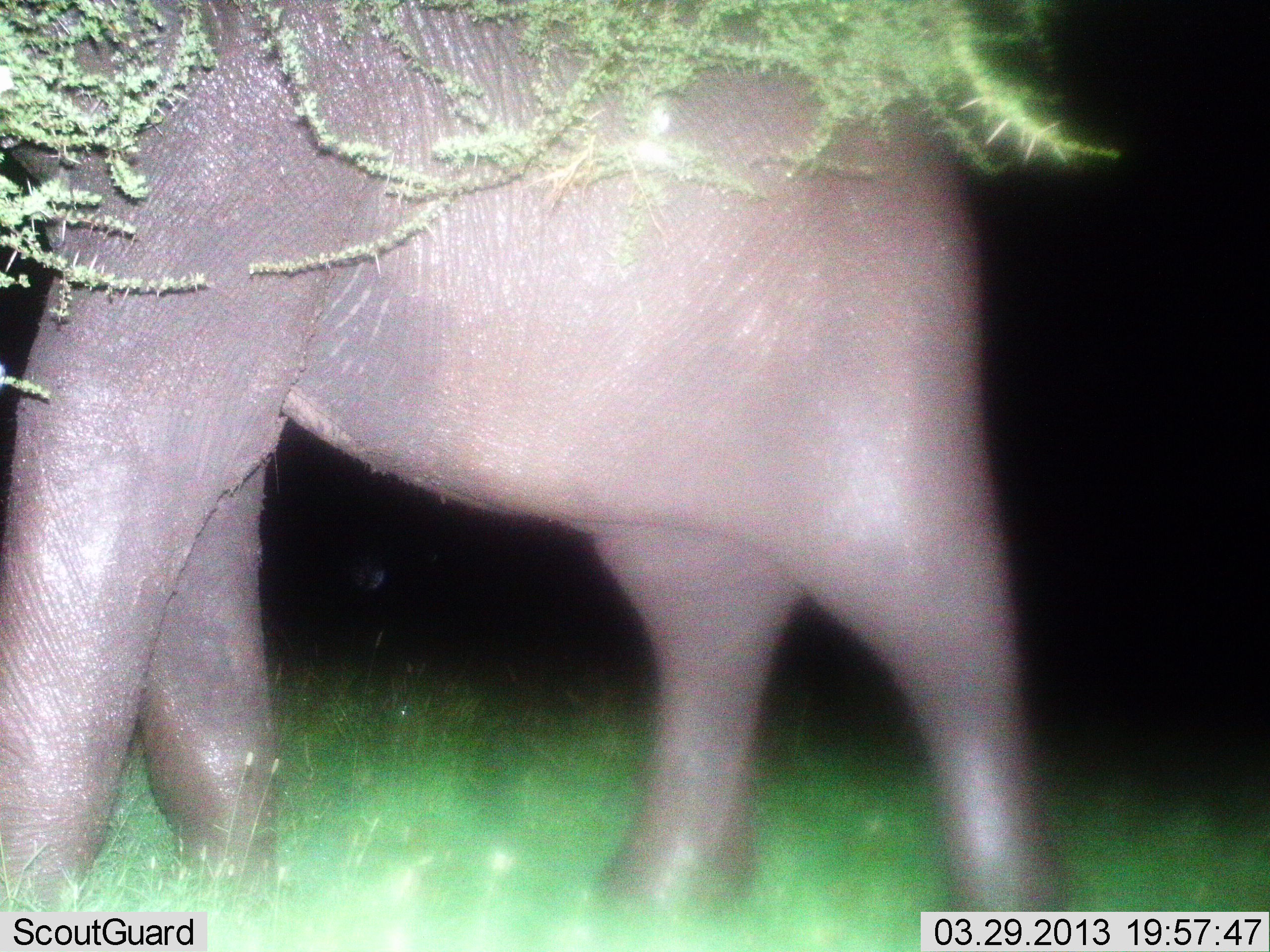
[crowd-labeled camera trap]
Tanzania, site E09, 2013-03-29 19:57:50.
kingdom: Animalia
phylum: Chordata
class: Mammalia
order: Proboscidea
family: Elephantidae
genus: Loxodonta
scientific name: Loxodonta africana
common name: african bush elephant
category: elephant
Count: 1.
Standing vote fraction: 51%.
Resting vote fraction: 0%.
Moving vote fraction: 49%.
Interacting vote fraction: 0%.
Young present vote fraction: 2%.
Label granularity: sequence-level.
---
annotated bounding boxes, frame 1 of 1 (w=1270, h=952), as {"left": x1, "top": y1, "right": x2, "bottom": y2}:
animal: {"left": 0, "top": 0, "right": 1055, "bottom": 952}